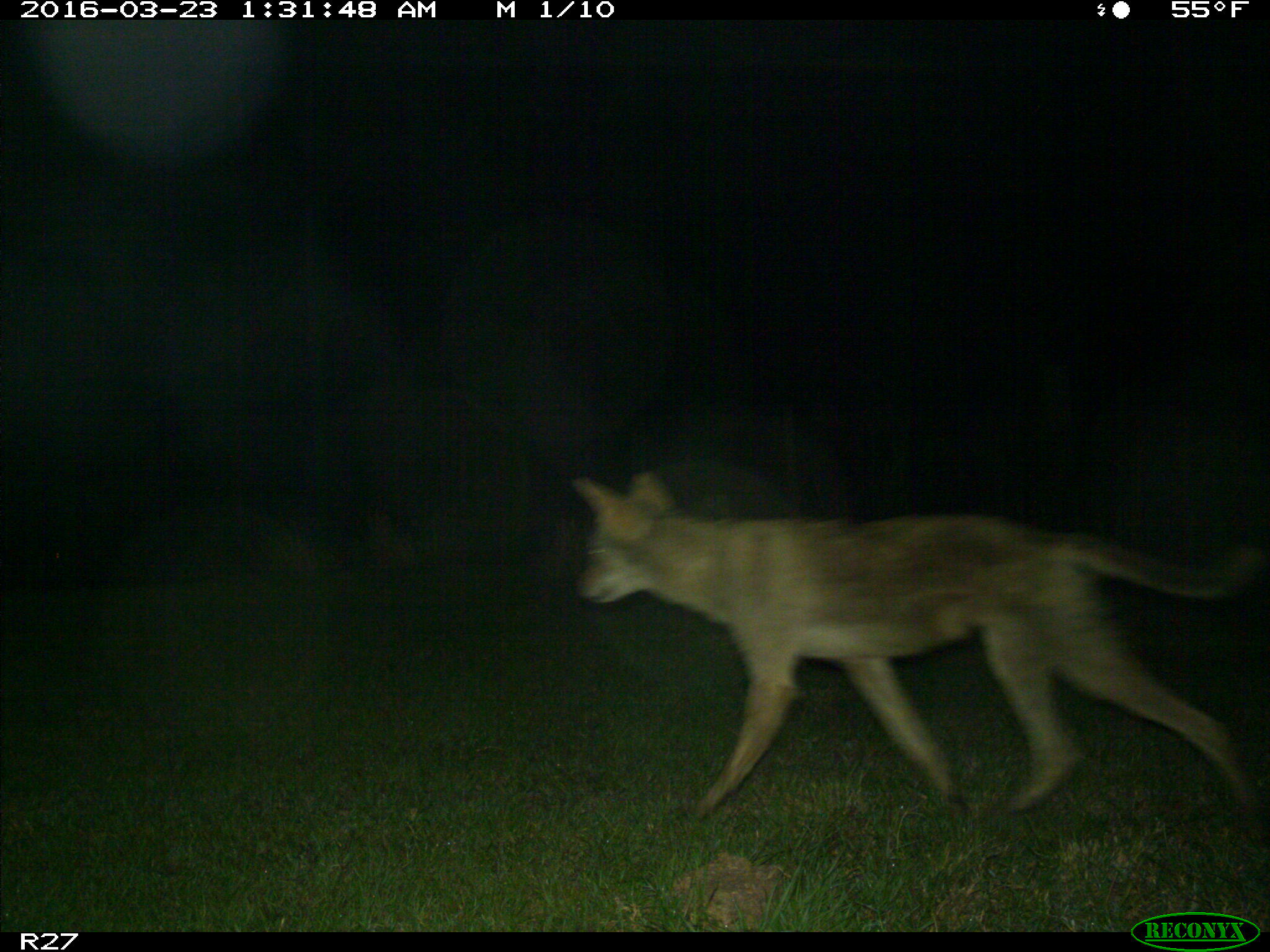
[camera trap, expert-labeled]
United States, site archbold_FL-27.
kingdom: Animalia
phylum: Chordata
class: Mammalia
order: Carnivora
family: Canidae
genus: Canis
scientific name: Canis latrans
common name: coyote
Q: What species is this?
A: Canis latrans (coyote).